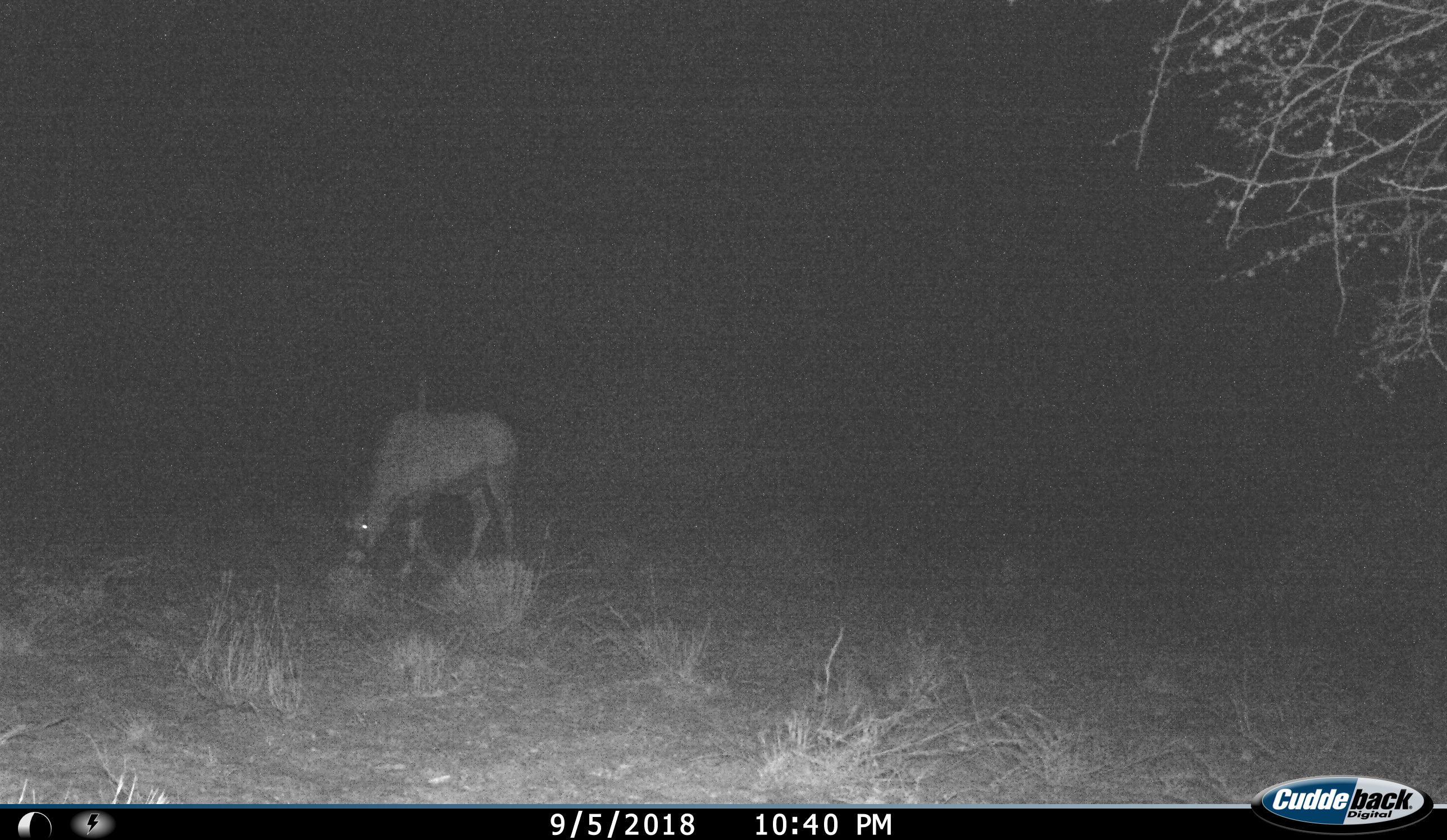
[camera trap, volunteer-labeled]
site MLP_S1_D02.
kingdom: Animalia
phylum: Chordata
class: Mammalia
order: Artiodactyla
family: Bovidae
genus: Oryx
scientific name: Oryx gazella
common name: gemsbok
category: oryx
Oryx (gemsbok) (Oryx gazella), count 1. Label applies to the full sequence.